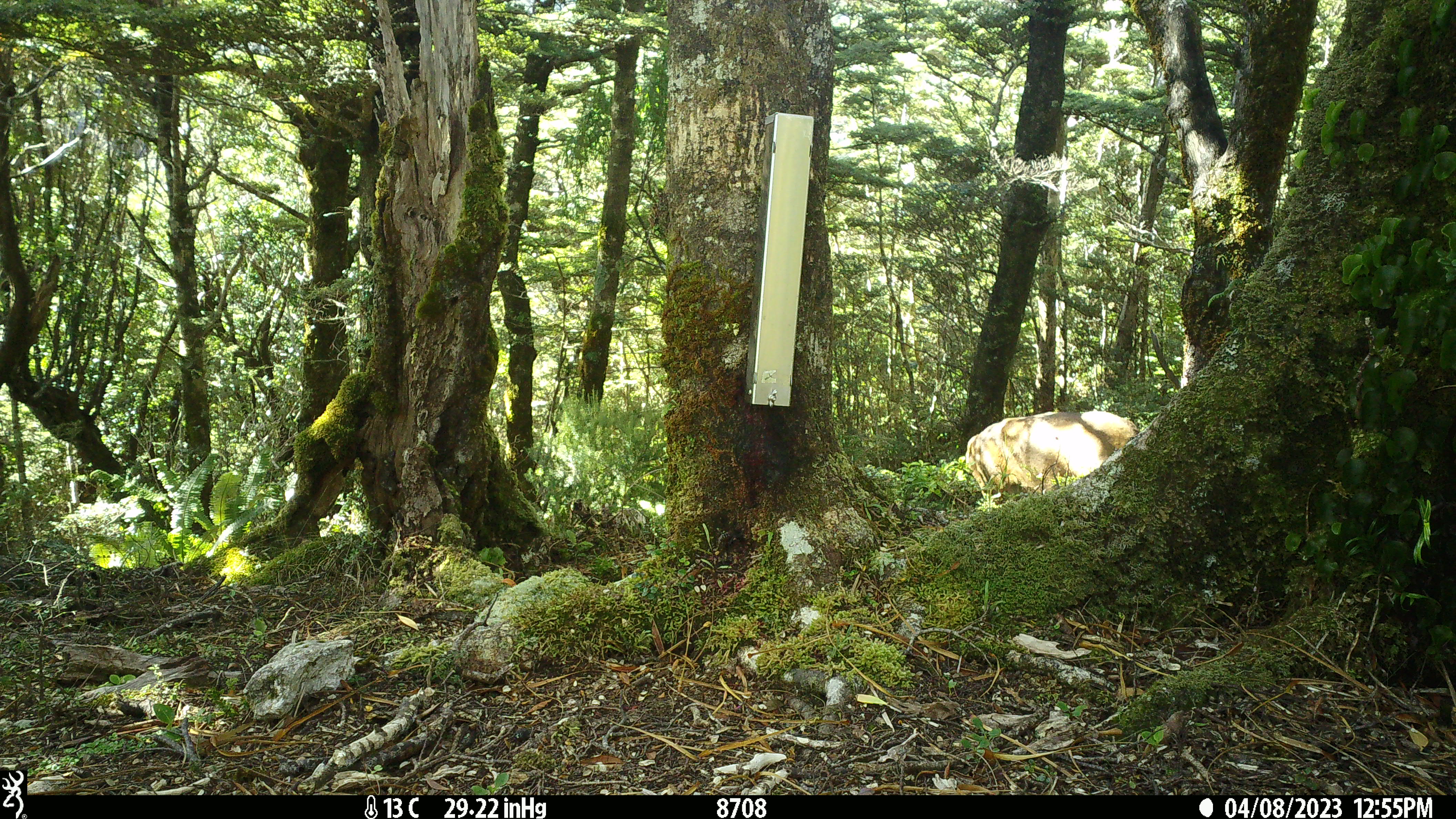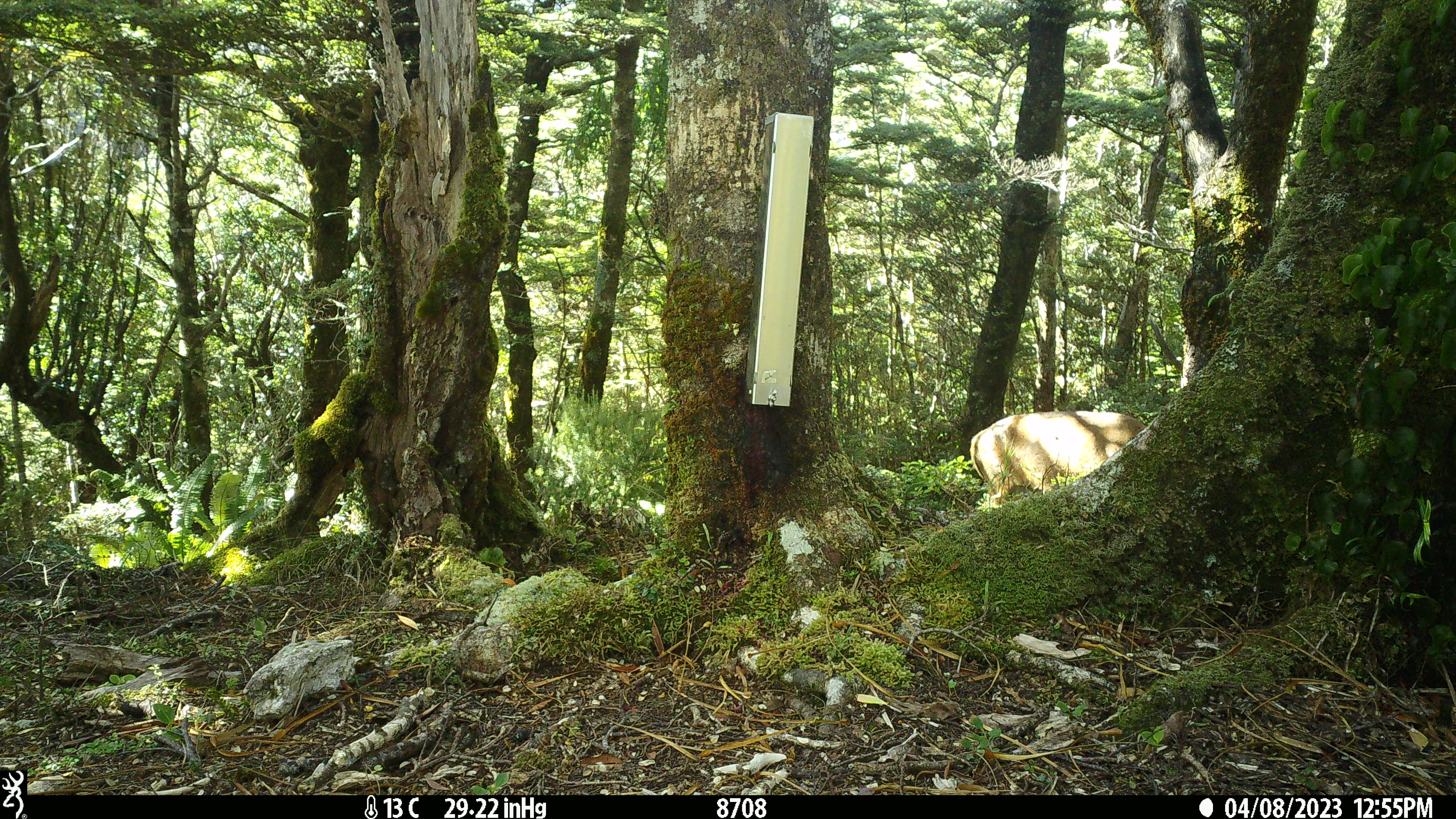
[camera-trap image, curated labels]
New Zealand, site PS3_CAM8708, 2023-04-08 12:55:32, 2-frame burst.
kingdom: Animalia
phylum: Chordata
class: Mammalia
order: Artiodactyla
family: Cervidae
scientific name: Cervidae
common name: deer